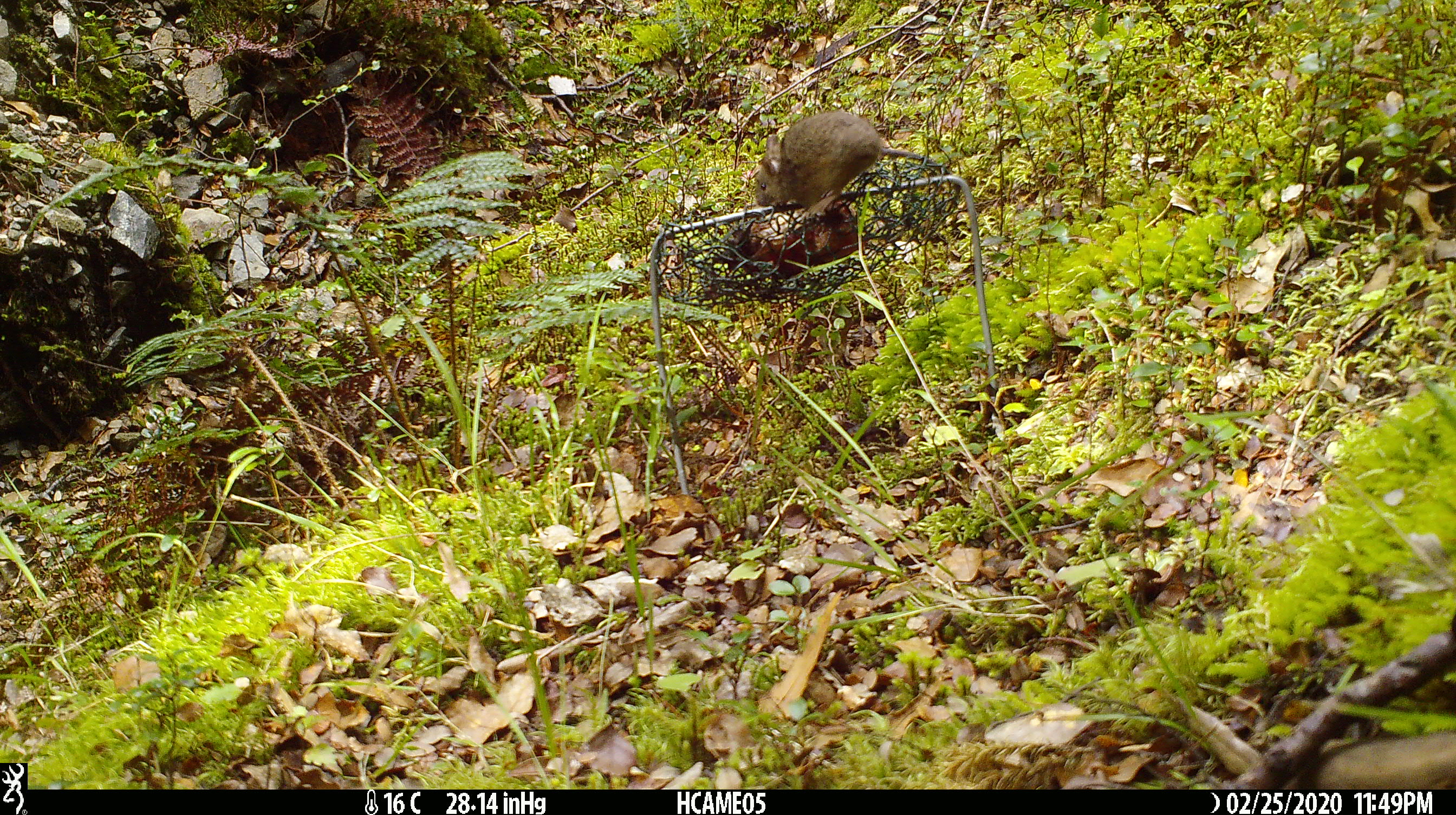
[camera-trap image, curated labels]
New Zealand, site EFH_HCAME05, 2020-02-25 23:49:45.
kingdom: Animalia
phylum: Chordata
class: Mammalia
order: Rodentia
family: Muridae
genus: Mus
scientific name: Mus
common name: mouse